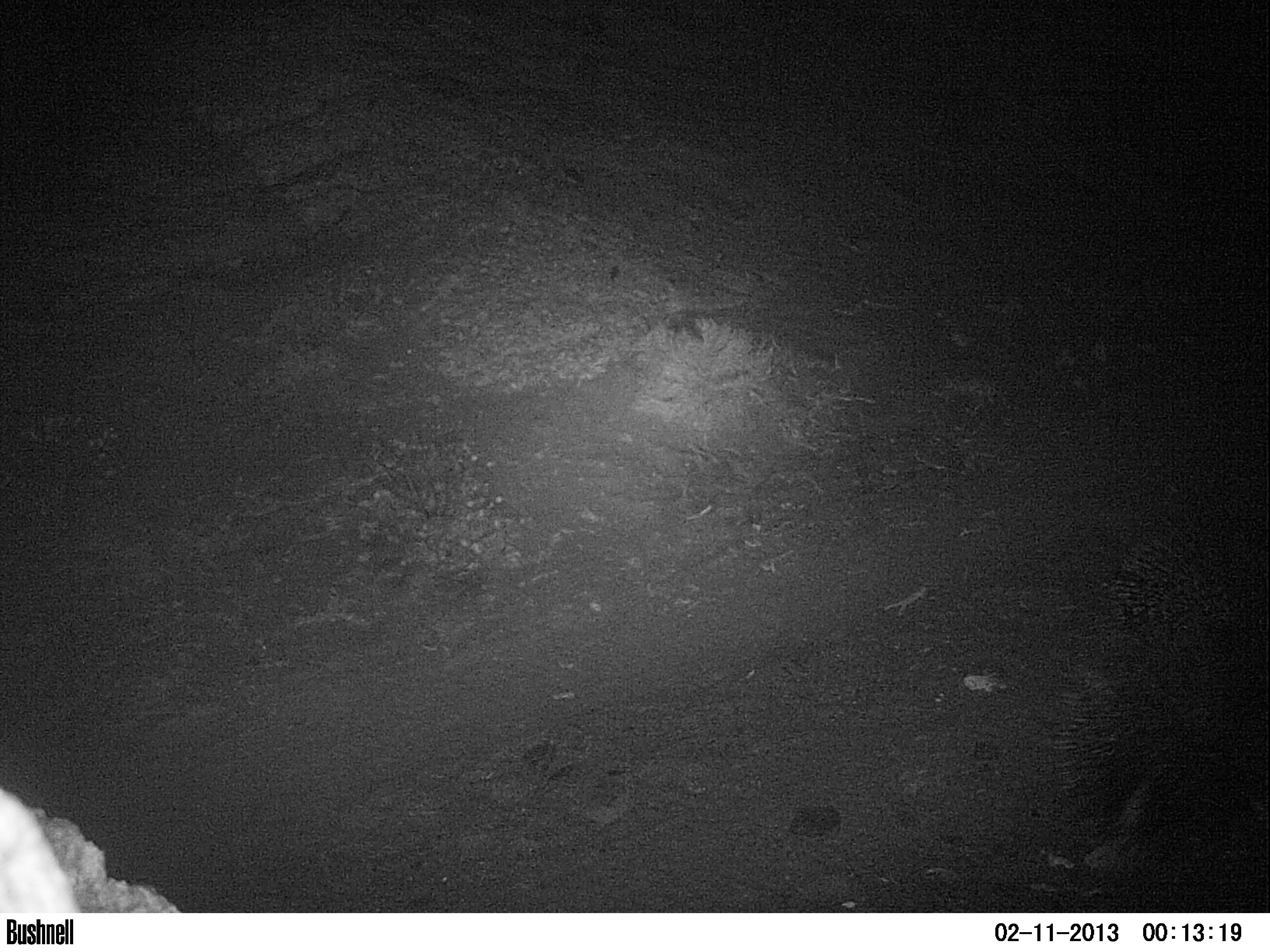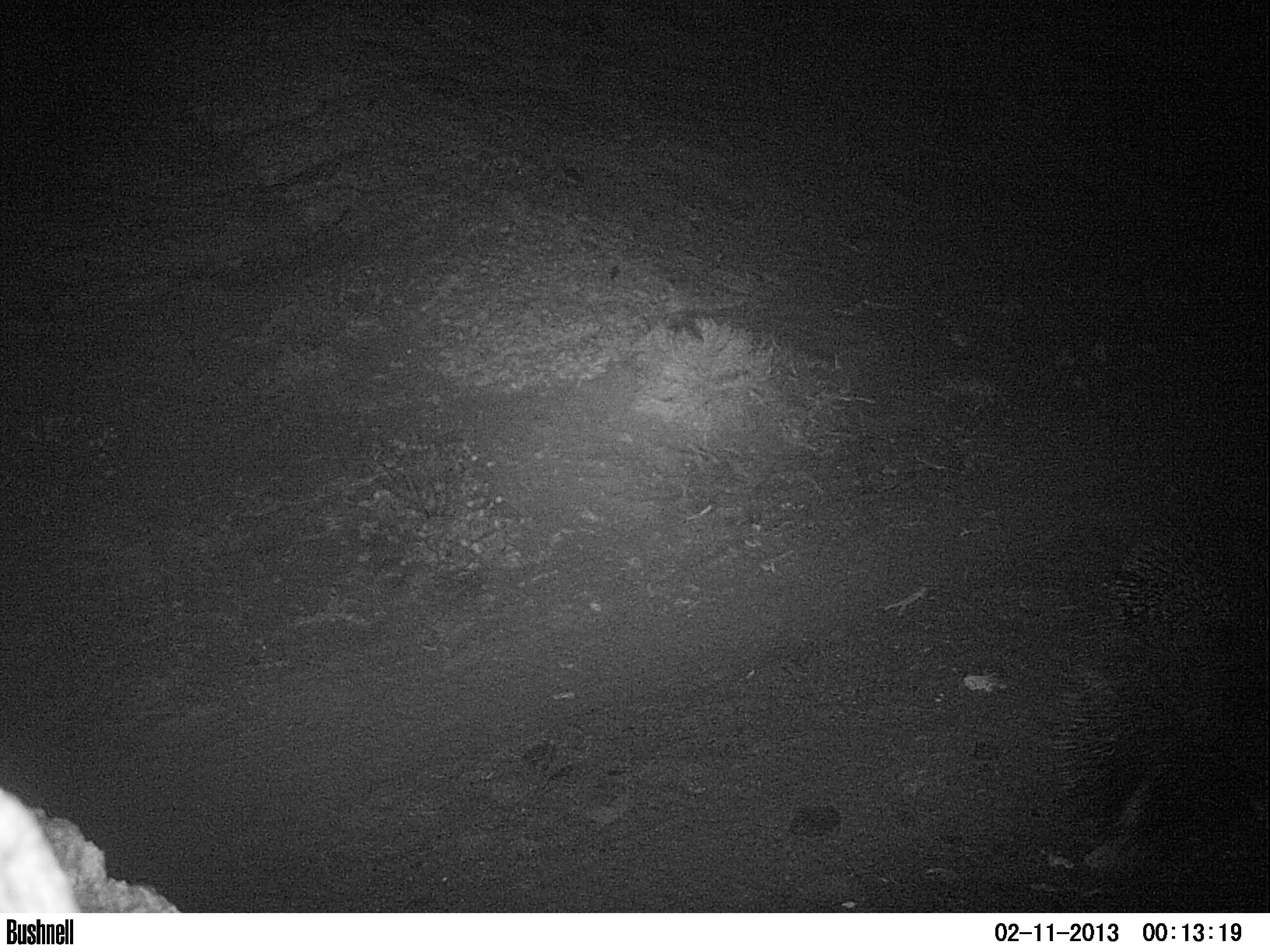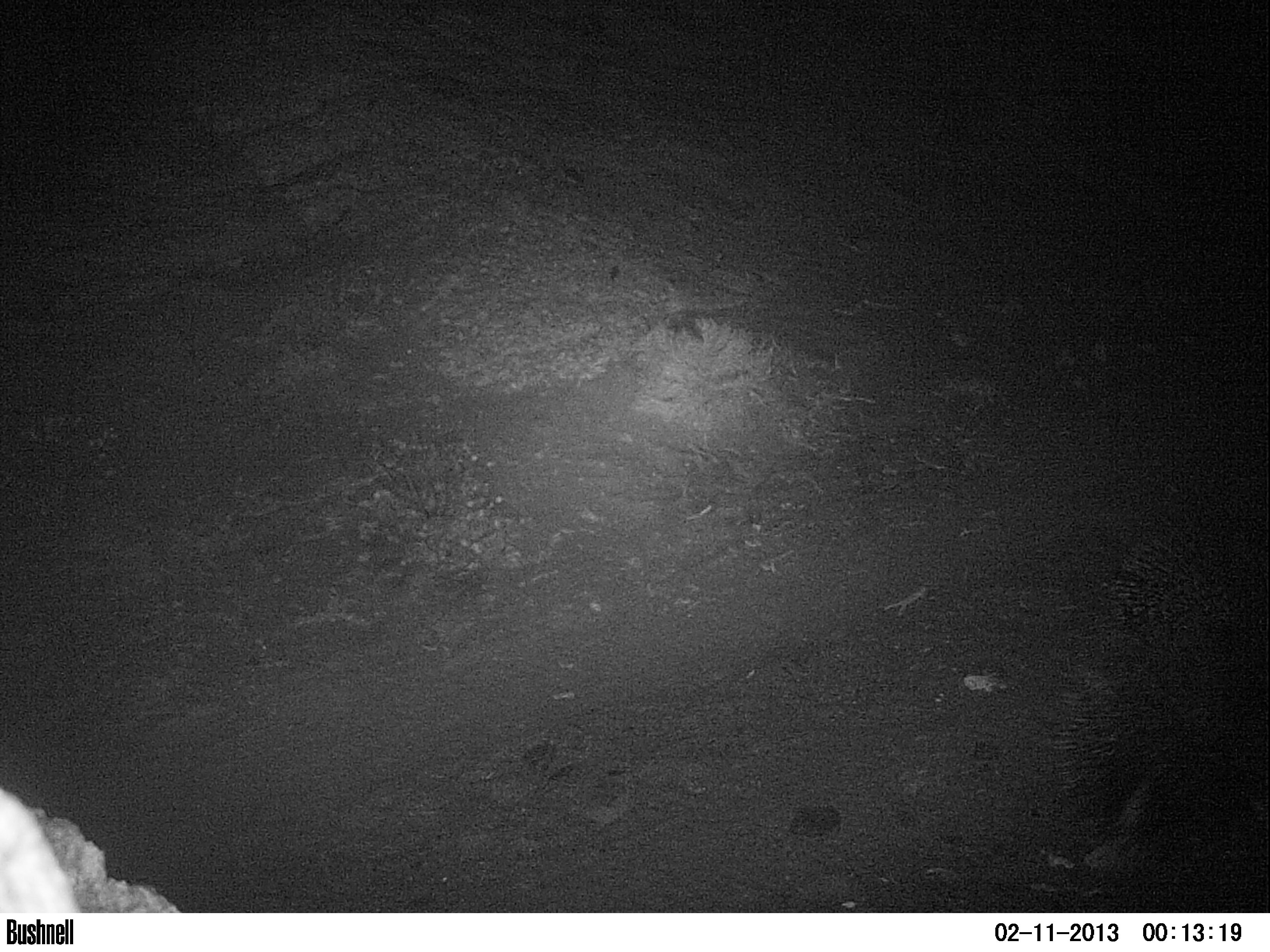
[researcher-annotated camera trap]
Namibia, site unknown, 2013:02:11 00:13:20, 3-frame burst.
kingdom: Animalia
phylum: Chordata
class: Mammalia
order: Rodentia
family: Hystricidae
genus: Hystrix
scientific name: Hystrix africaeaustralis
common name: cape porcupine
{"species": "Hystrix africaeaustralis (cape porcupine)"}